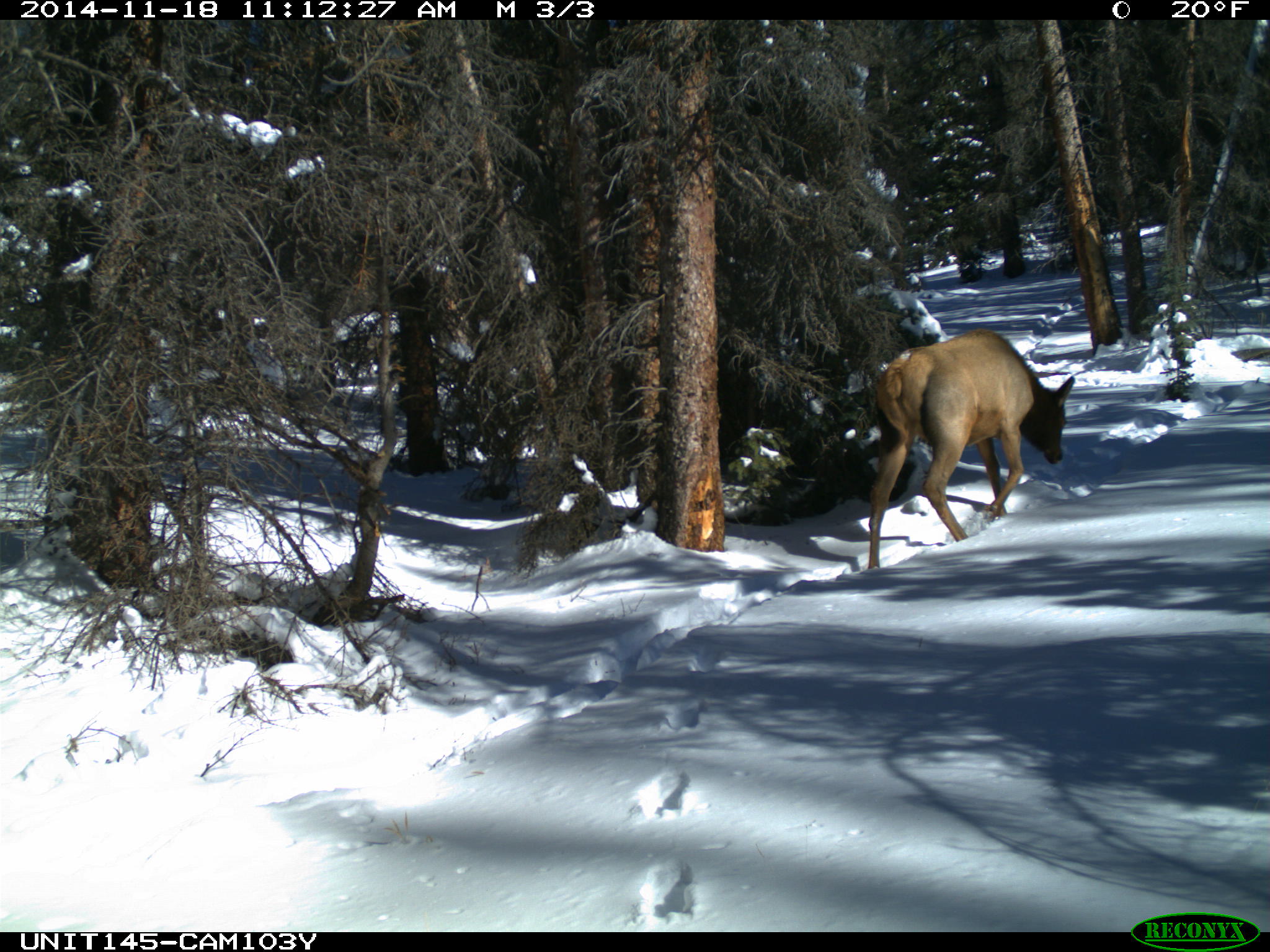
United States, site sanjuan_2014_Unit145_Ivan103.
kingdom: Animalia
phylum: Chordata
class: Mammalia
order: Artiodactyla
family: Cervidae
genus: Cervus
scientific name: Cervus elaphus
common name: red deer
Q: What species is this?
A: Cervus elaphus (red deer).